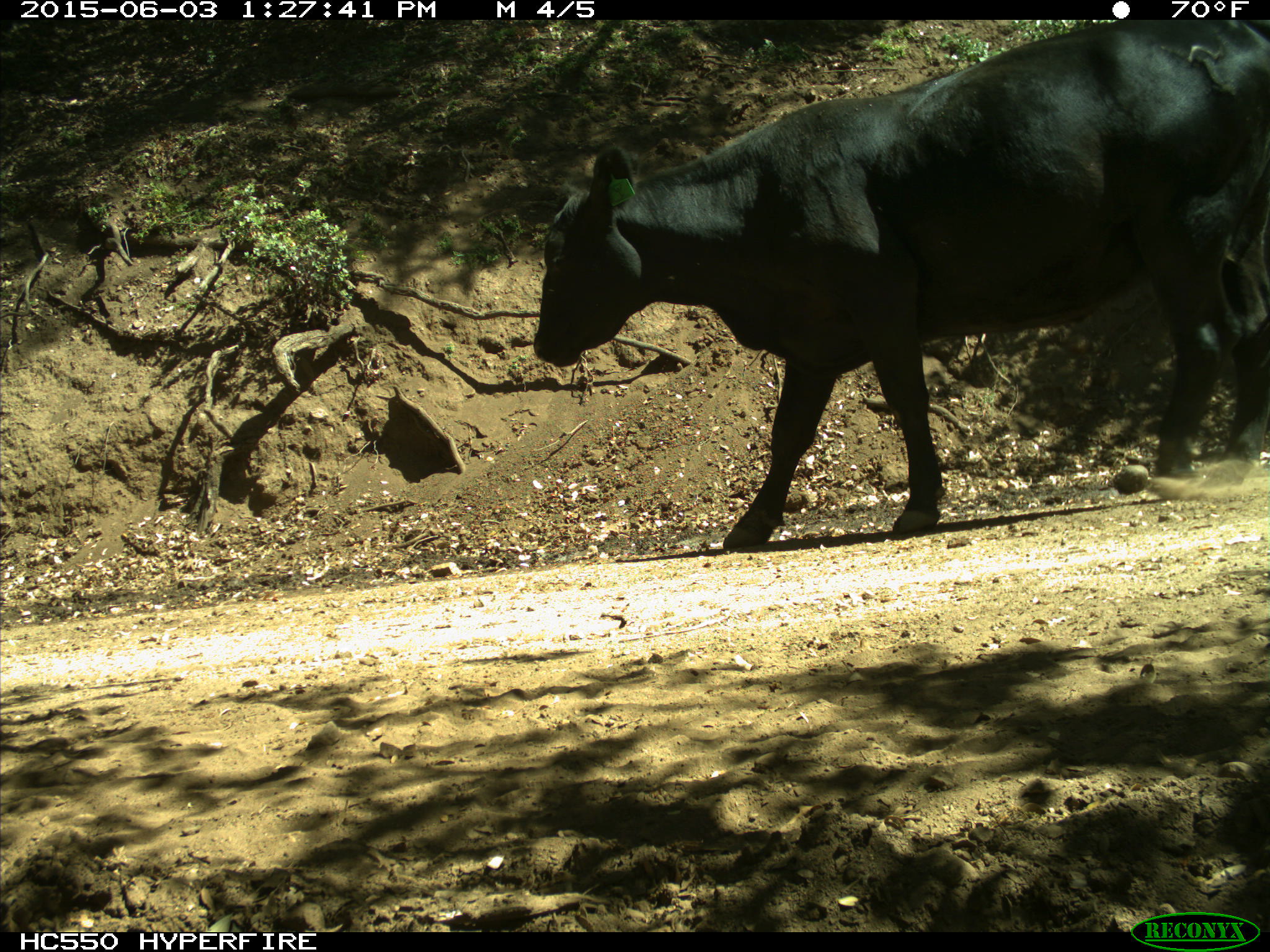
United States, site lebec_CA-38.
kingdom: Animalia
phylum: Chordata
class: Mammalia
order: Artiodactyla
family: Bovidae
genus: Bos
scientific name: Bos taurus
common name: domestic cow